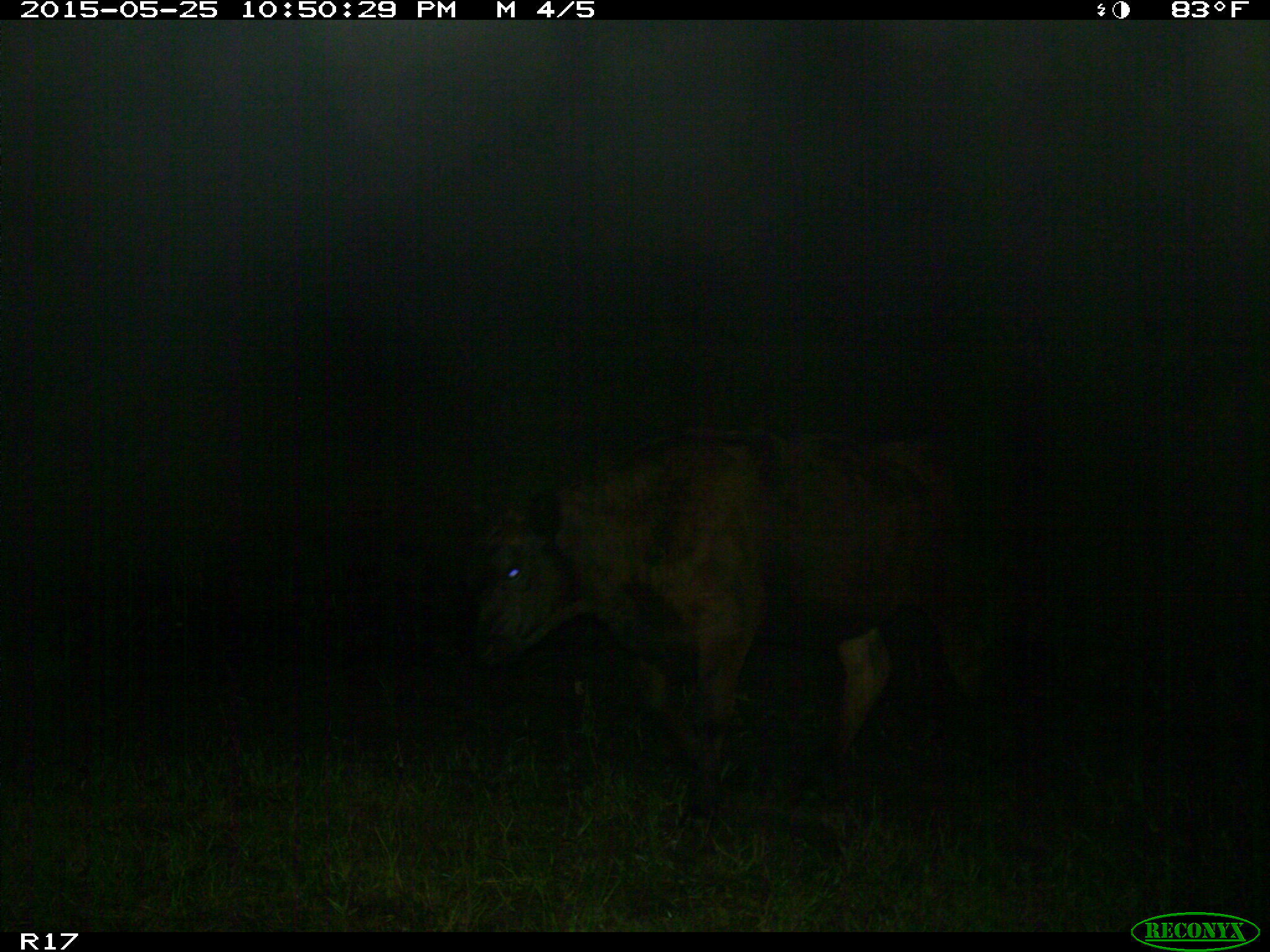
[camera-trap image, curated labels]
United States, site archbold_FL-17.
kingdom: Animalia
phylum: Chordata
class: Mammalia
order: Artiodactyla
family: Bovidae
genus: Bos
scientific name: Bos taurus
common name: domestic cow